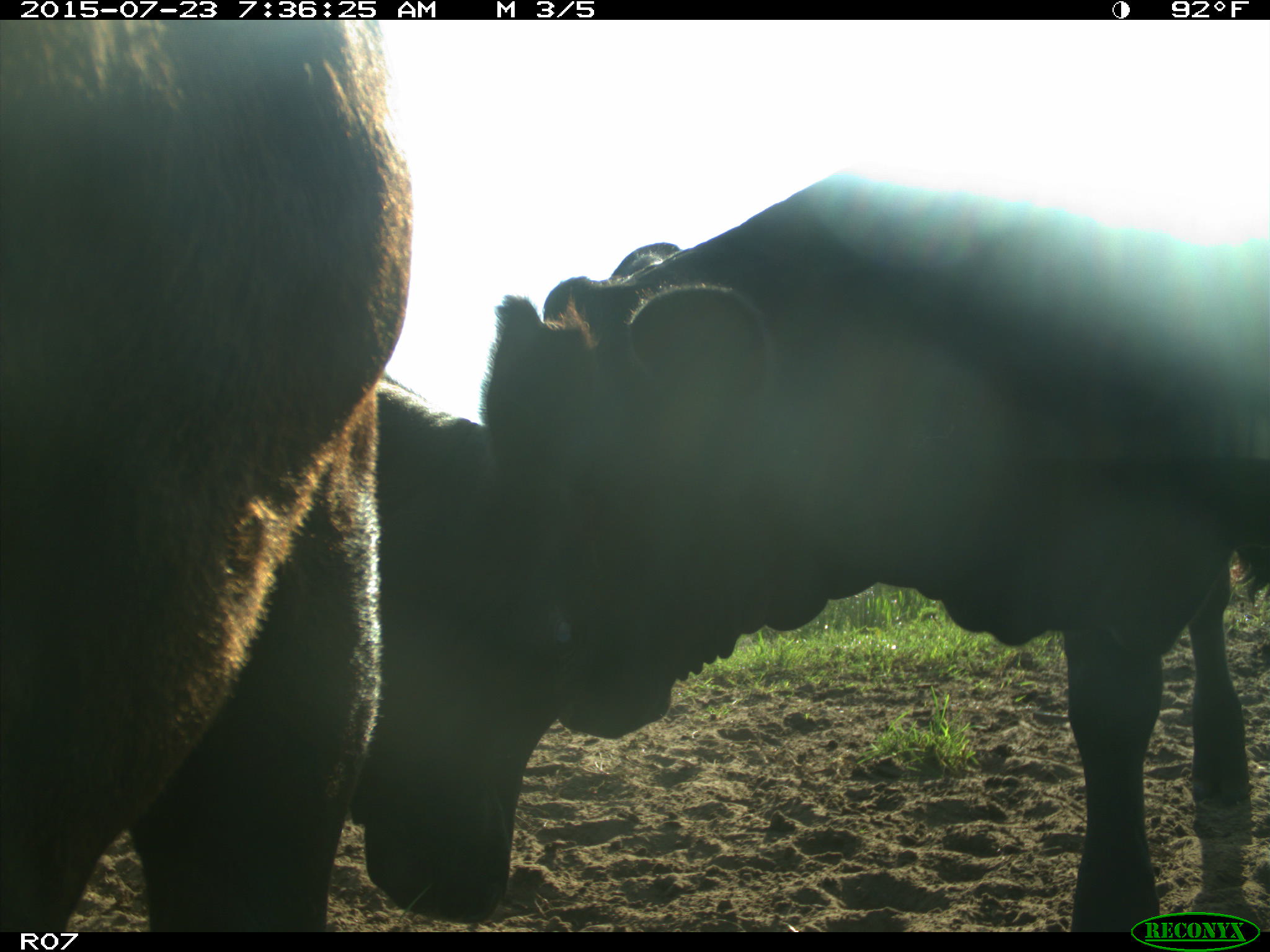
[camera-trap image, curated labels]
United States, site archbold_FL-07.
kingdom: Animalia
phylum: Chordata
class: Mammalia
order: Artiodactyla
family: Bovidae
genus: Bos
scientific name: Bos taurus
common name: domestic cow